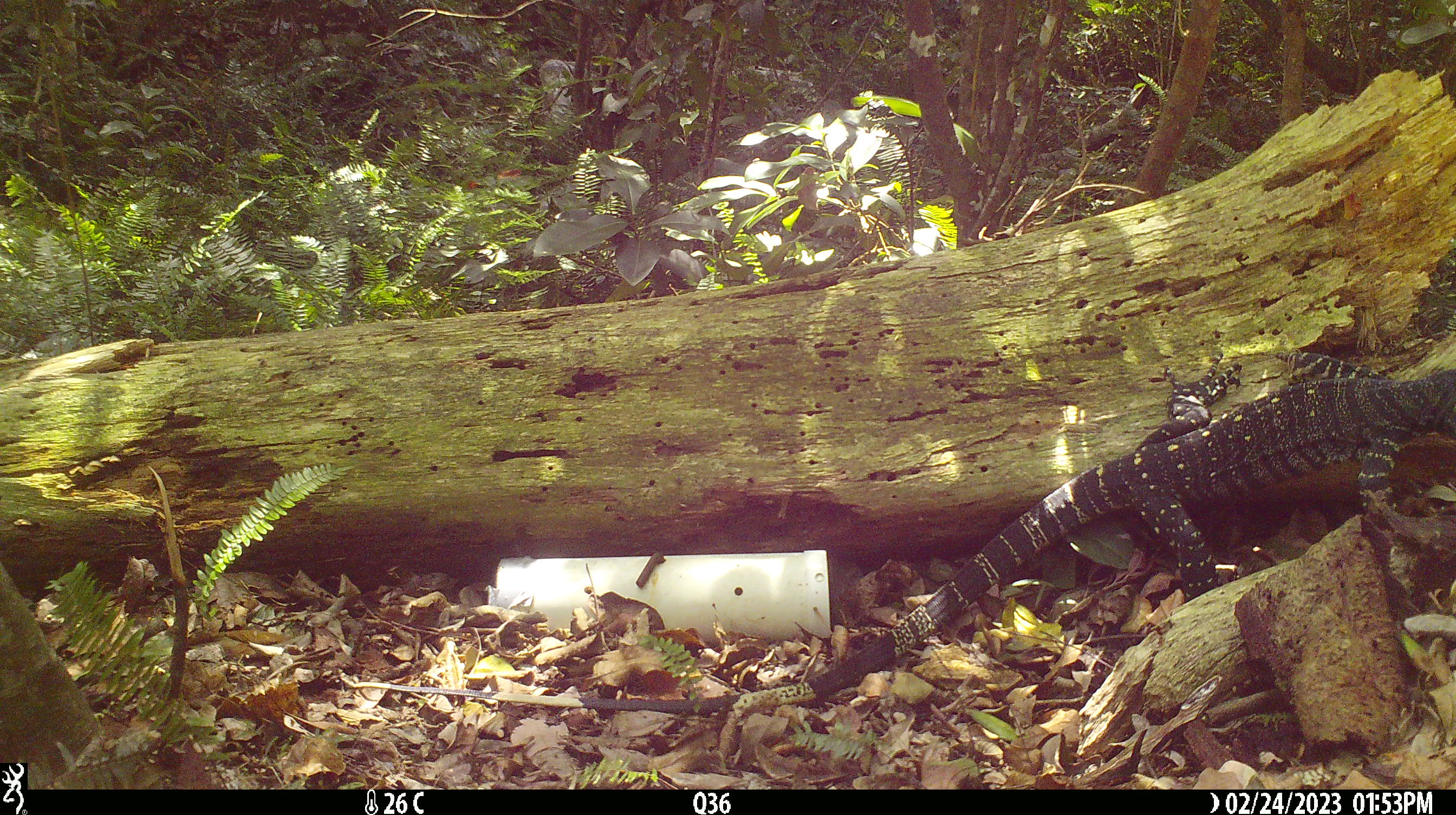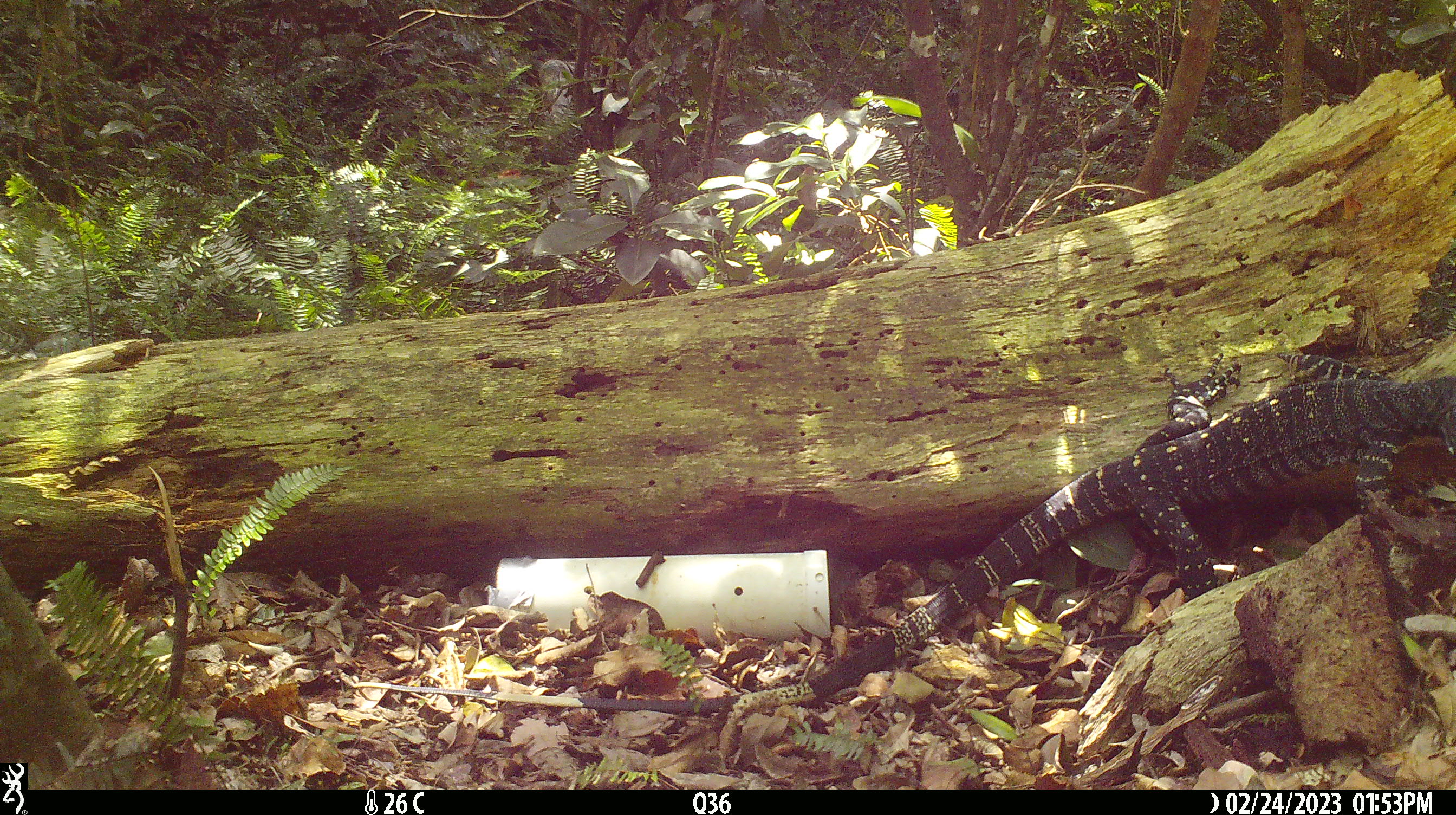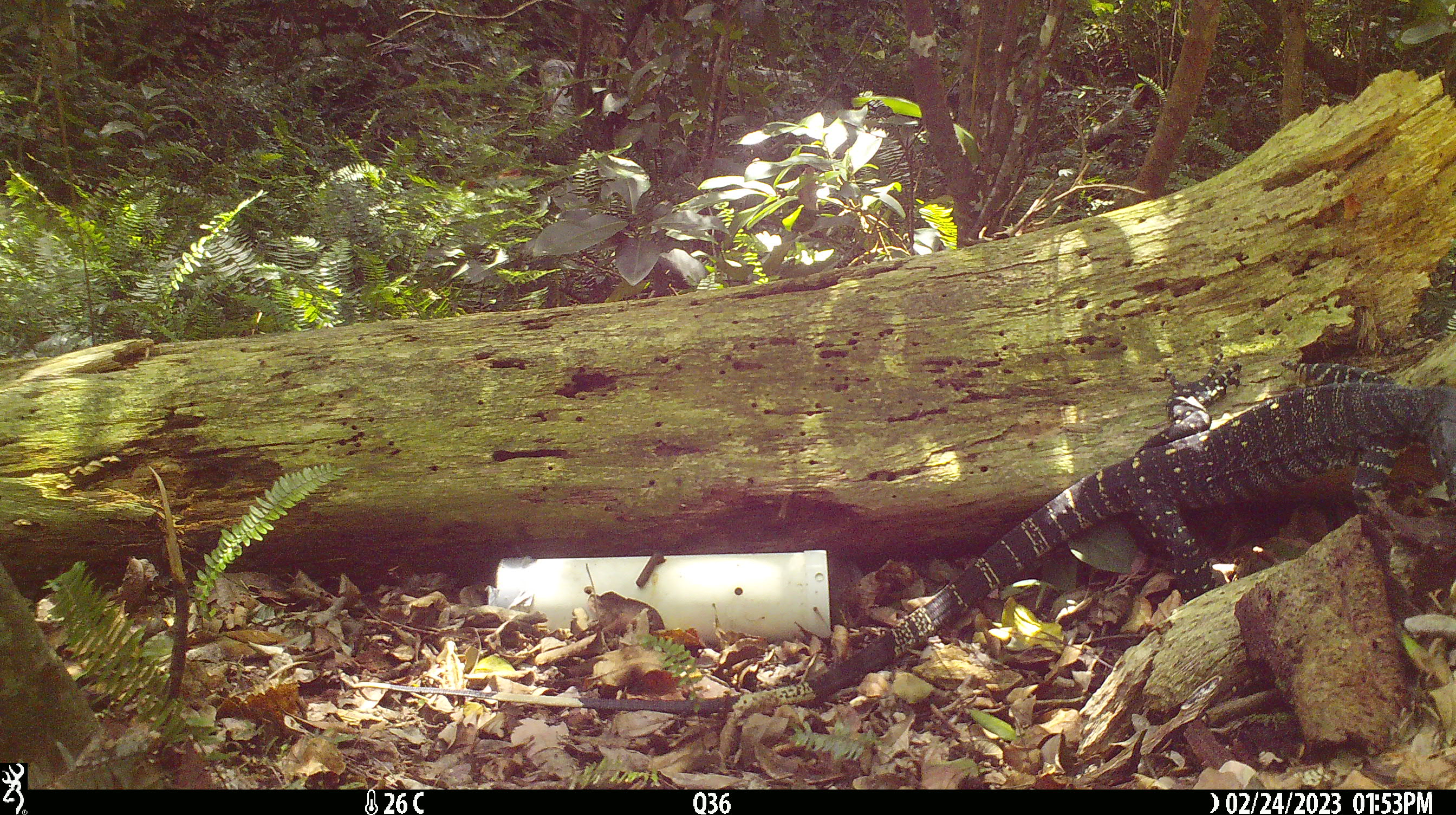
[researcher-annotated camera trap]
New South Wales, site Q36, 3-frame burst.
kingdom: Animalia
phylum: Chordata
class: Reptilia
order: Squamata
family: Varanidae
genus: Varanus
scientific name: Varanus varius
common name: lace monitor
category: goanna